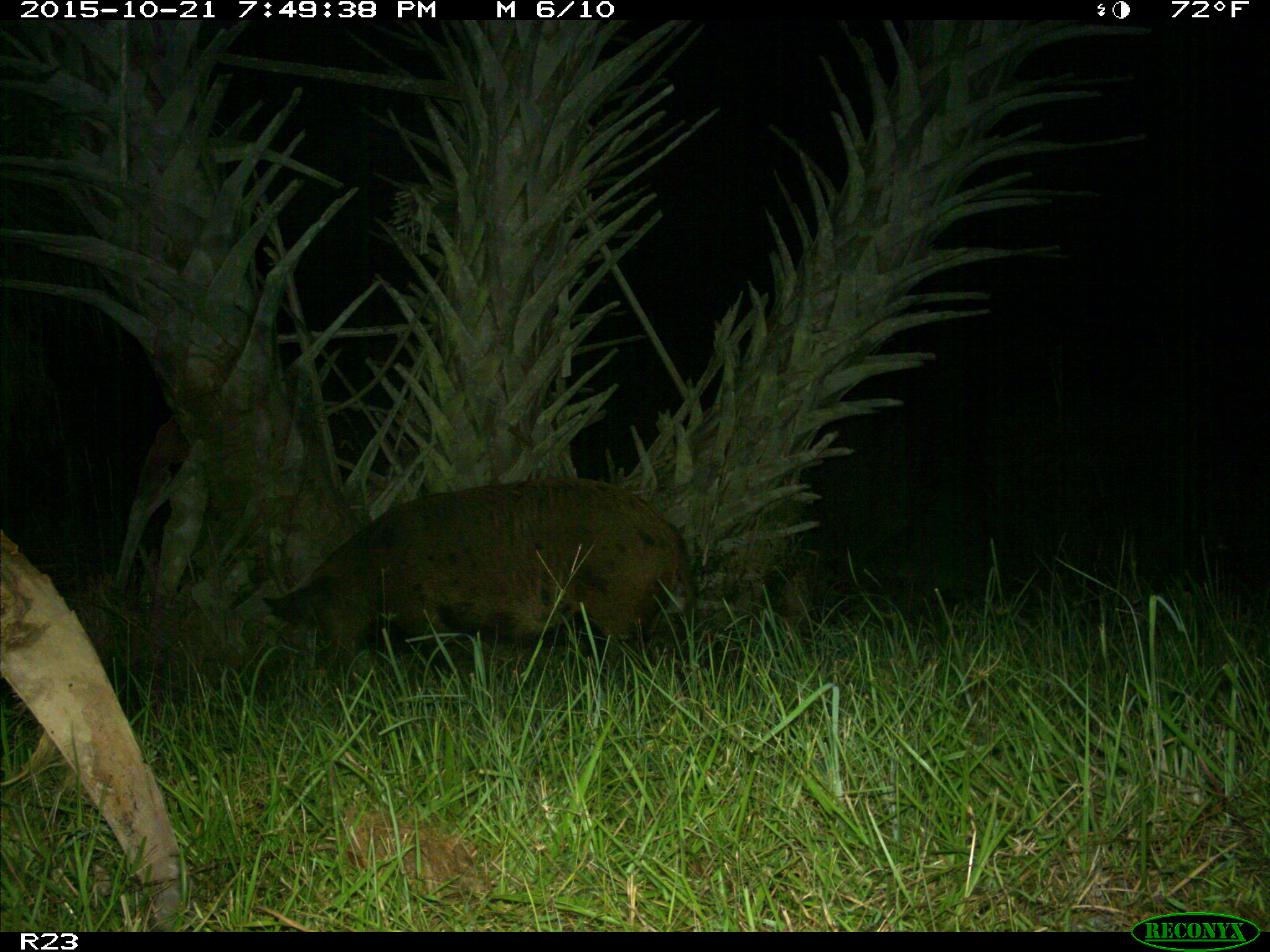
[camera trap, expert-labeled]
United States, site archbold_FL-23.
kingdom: Animalia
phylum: Chordata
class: Mammalia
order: Artiodactyla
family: Suidae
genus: Sus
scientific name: Sus scrofa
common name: wild boar